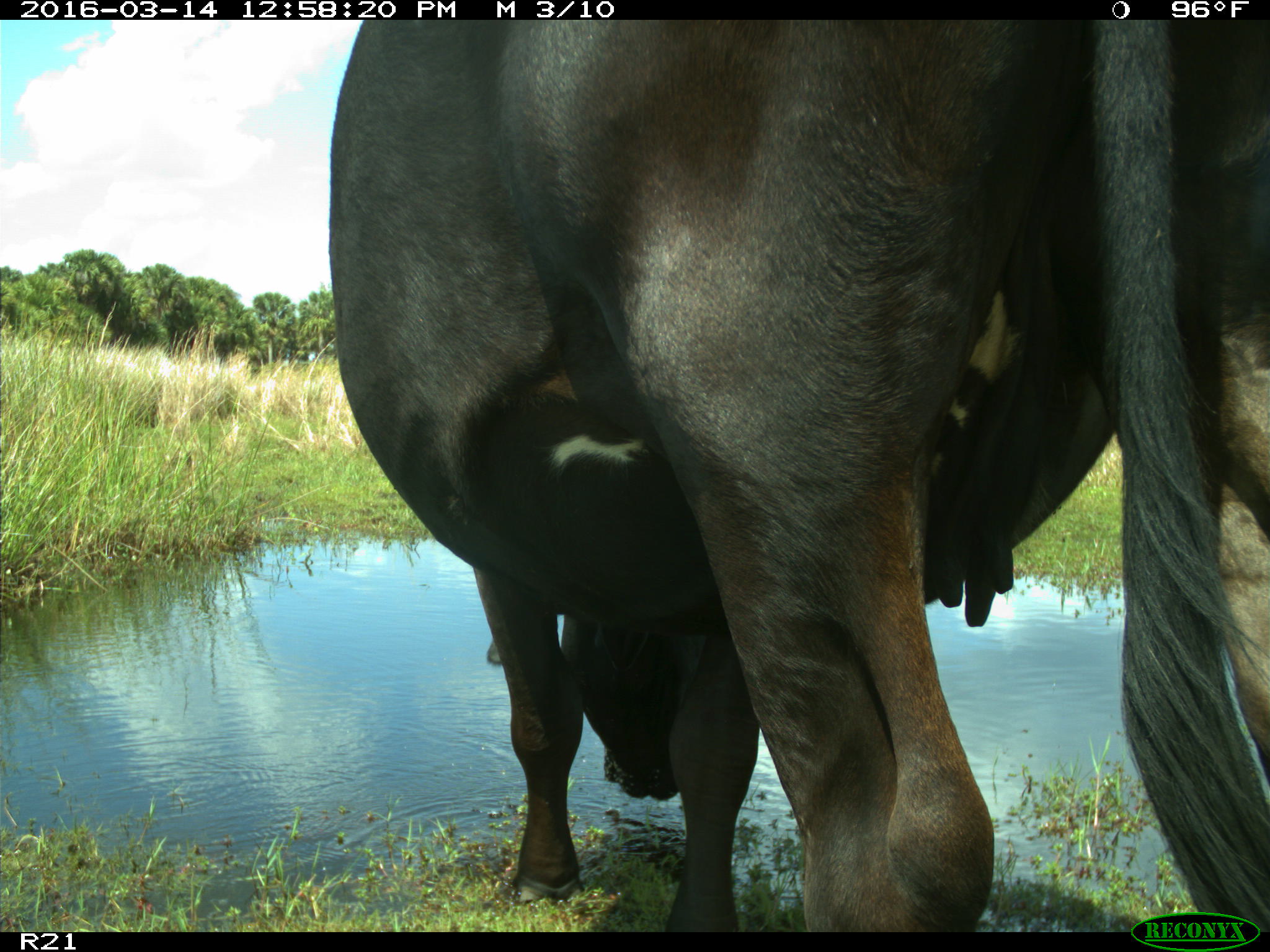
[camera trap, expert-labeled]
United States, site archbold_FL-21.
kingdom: Animalia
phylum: Chordata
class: Mammalia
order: Artiodactyla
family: Bovidae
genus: Bos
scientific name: Bos taurus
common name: domestic cow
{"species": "Bos taurus (domestic cow)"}